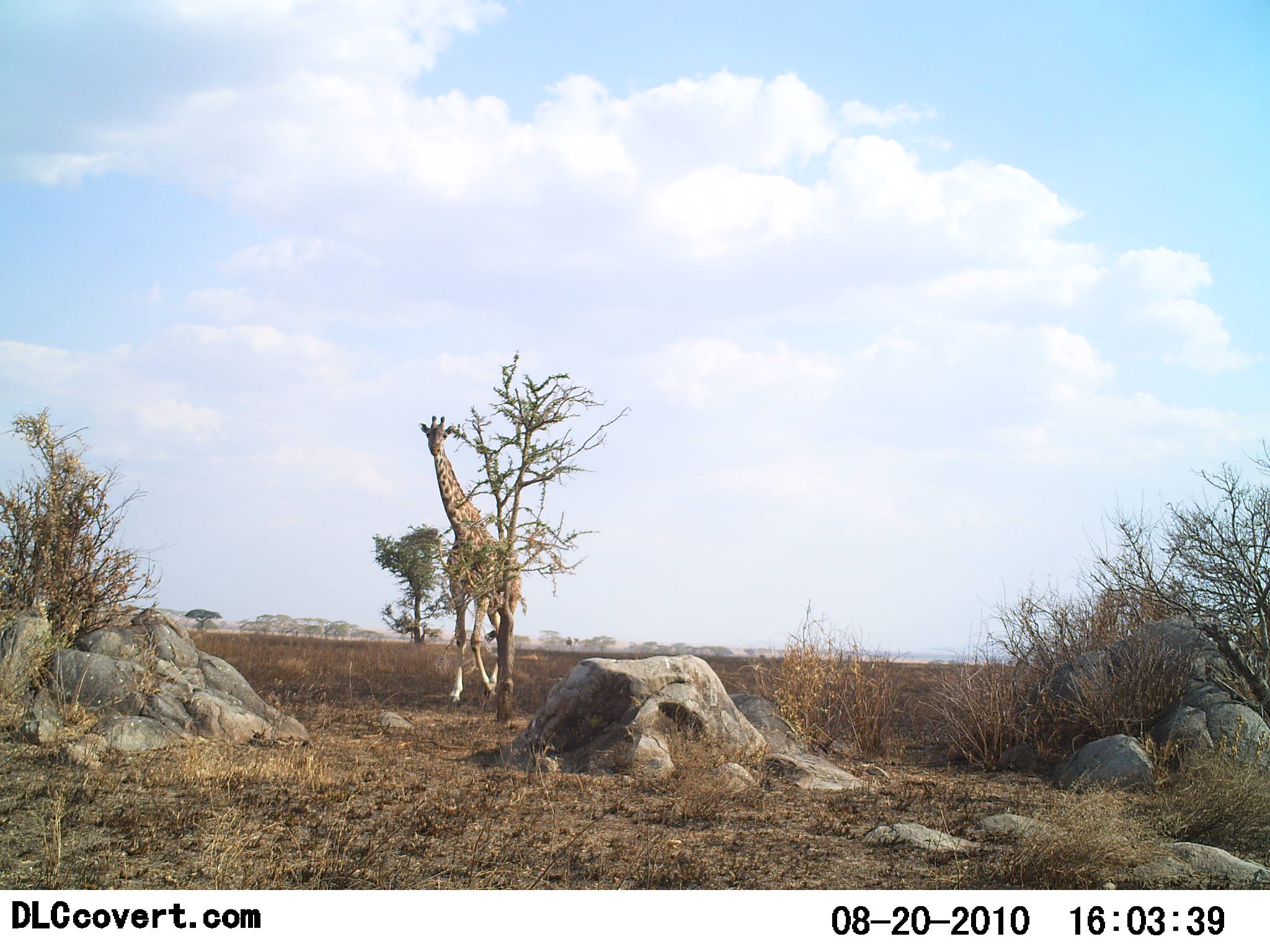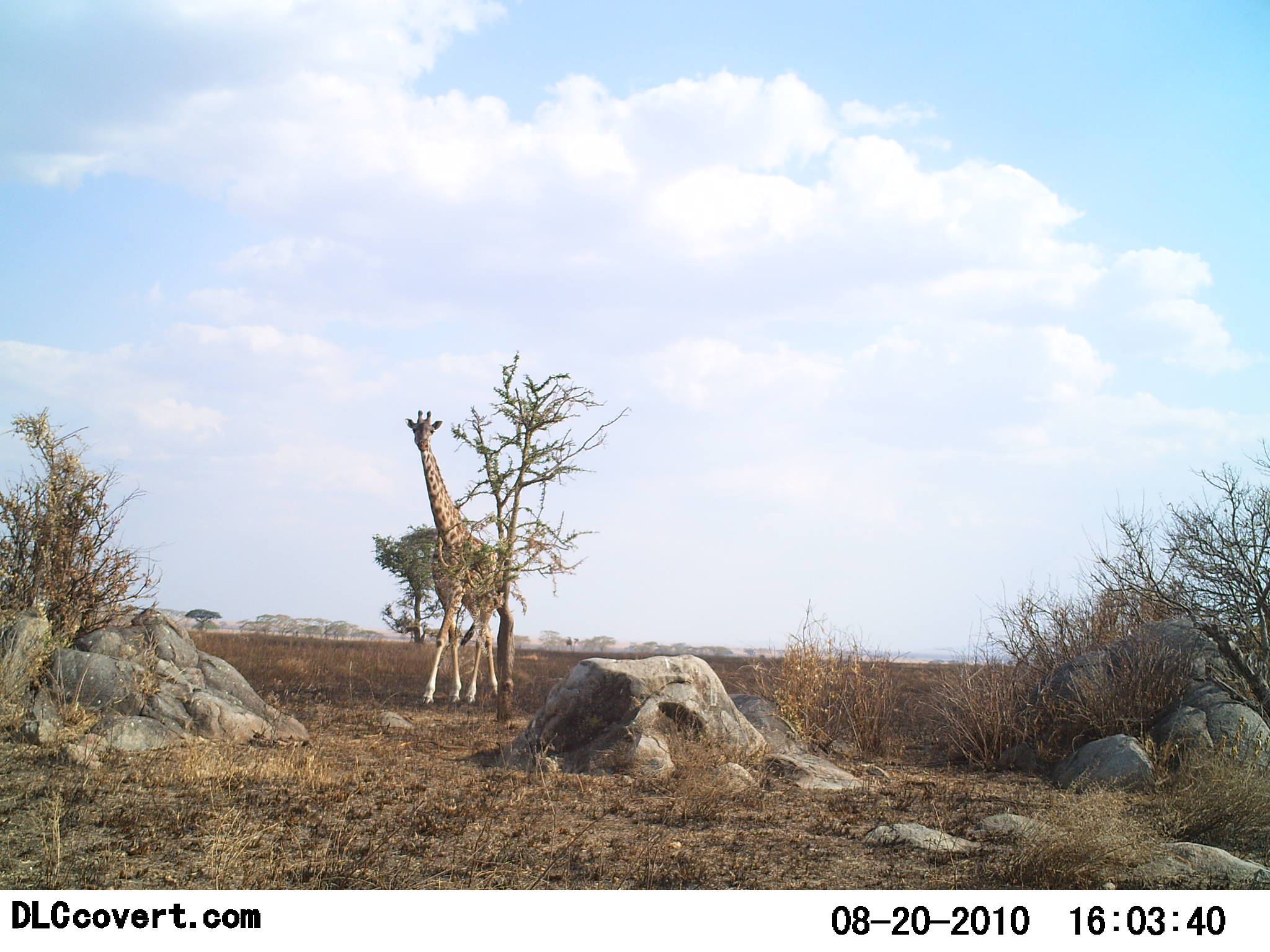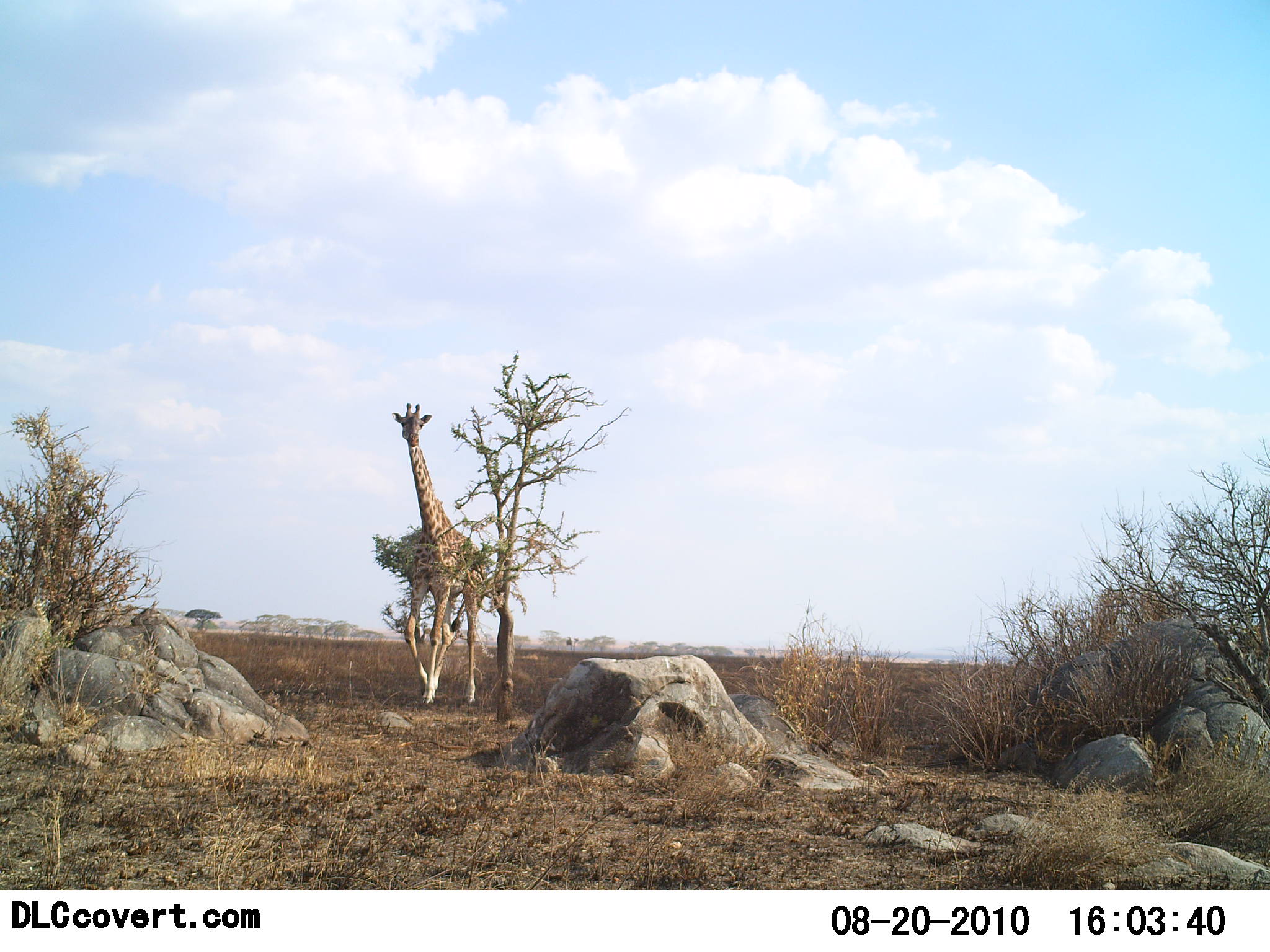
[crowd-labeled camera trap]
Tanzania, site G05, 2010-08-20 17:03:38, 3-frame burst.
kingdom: Animalia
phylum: Chordata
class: Mammalia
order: Artiodactyla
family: Giraffidae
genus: Giraffa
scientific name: Giraffa camelopardalis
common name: giraffe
Giraffe (Giraffa camelopardalis), count 1. Behavior (volunteer vote fractions): standing 14%, resting 0%, moving 86%, interacting 0%. Young present (vote fraction): 0%. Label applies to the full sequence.